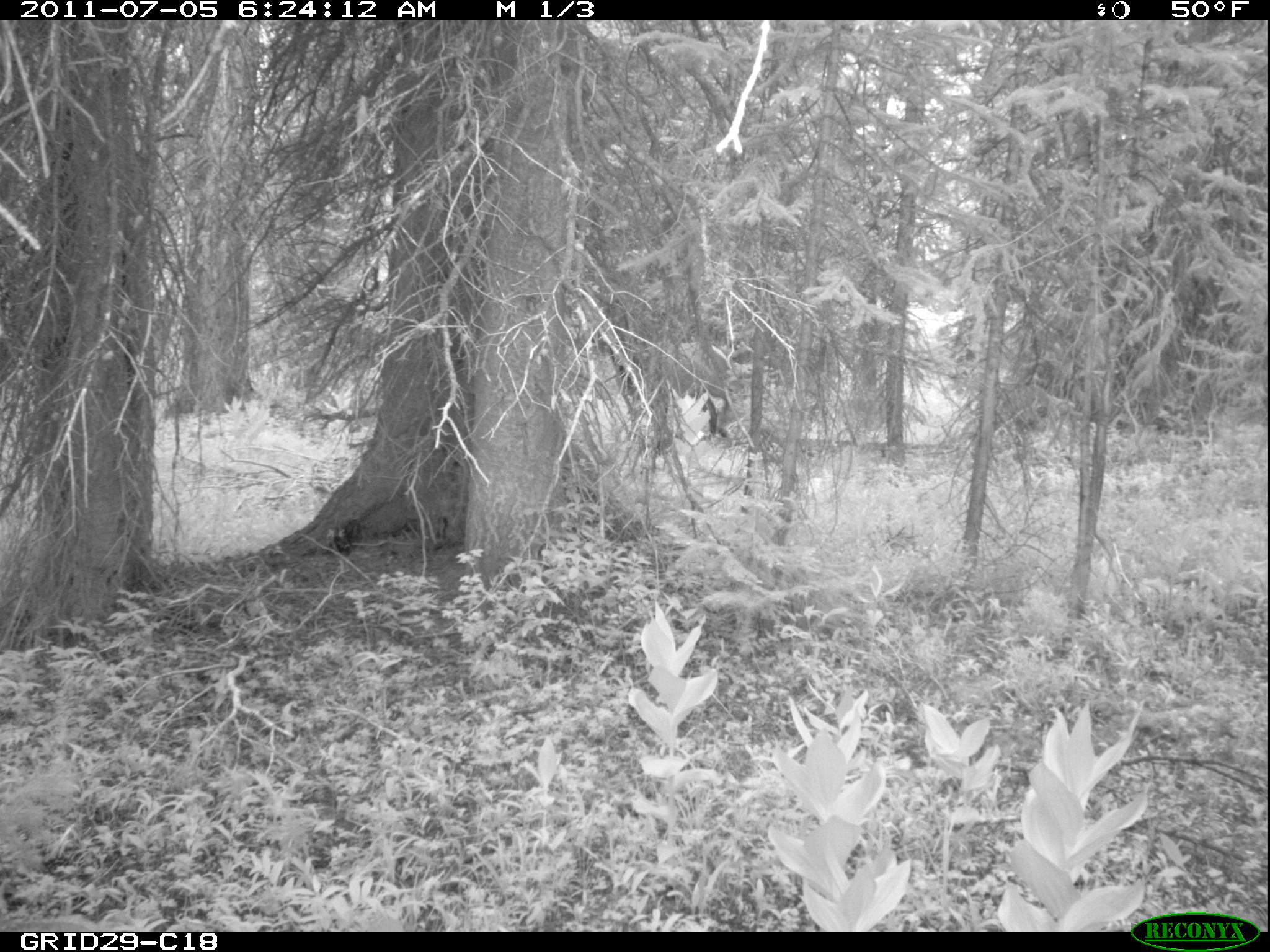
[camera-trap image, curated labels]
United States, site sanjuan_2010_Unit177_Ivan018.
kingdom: Animalia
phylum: Chordata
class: Mammalia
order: Artiodactyla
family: Cervidae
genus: Cervus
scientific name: Cervus elaphus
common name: red deer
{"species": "Cervus elaphus (red deer)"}